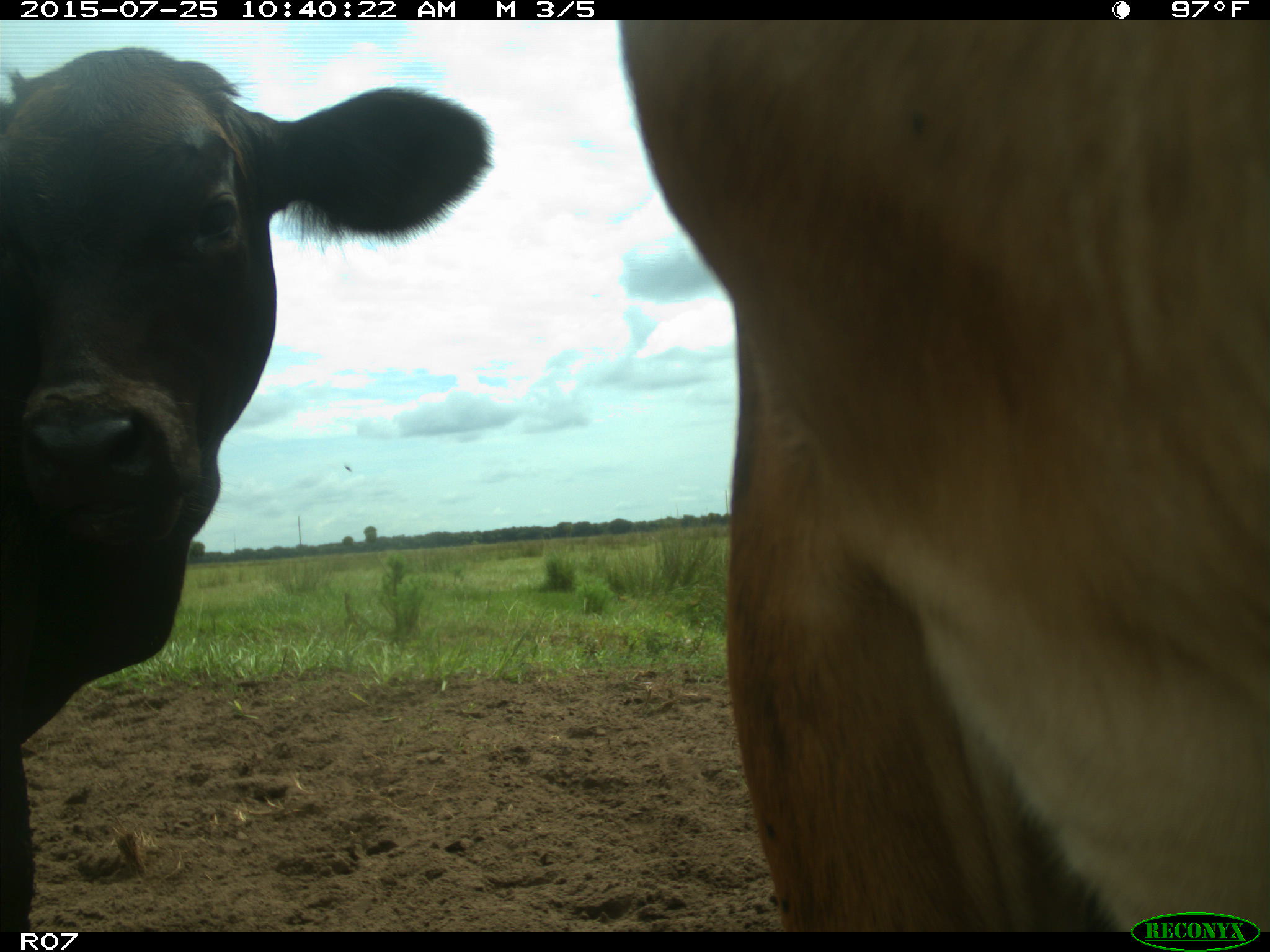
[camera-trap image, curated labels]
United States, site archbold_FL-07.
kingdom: Animalia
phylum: Chordata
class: Mammalia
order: Artiodactyla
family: Bovidae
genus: Bos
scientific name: Bos taurus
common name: domestic cow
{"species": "Bos taurus (domestic cow)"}